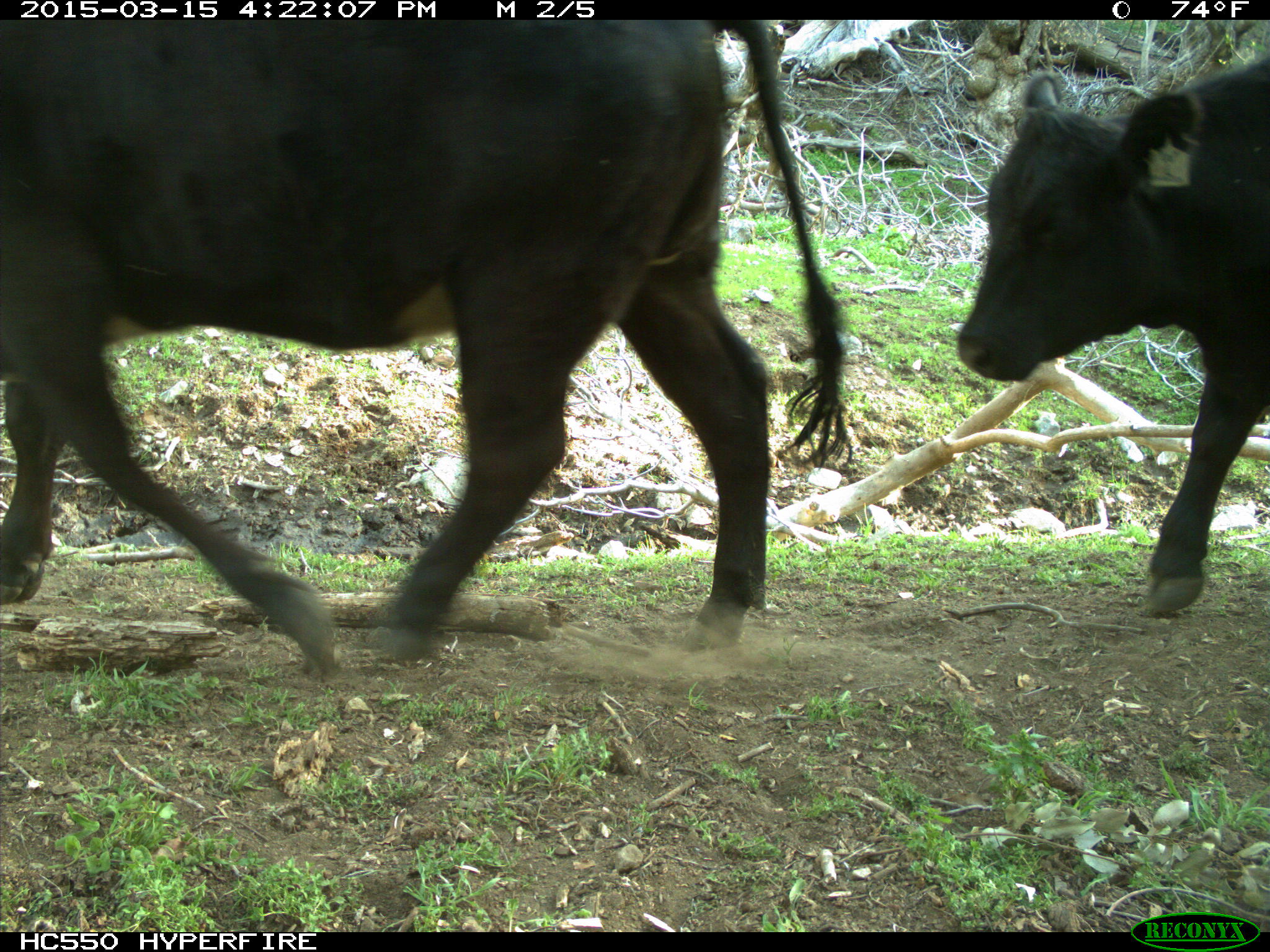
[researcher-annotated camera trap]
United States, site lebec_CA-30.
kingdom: Animalia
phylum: Chordata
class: Mammalia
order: Artiodactyla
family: Bovidae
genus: Bos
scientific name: Bos taurus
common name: domestic cow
Bos taurus (domestic cow).